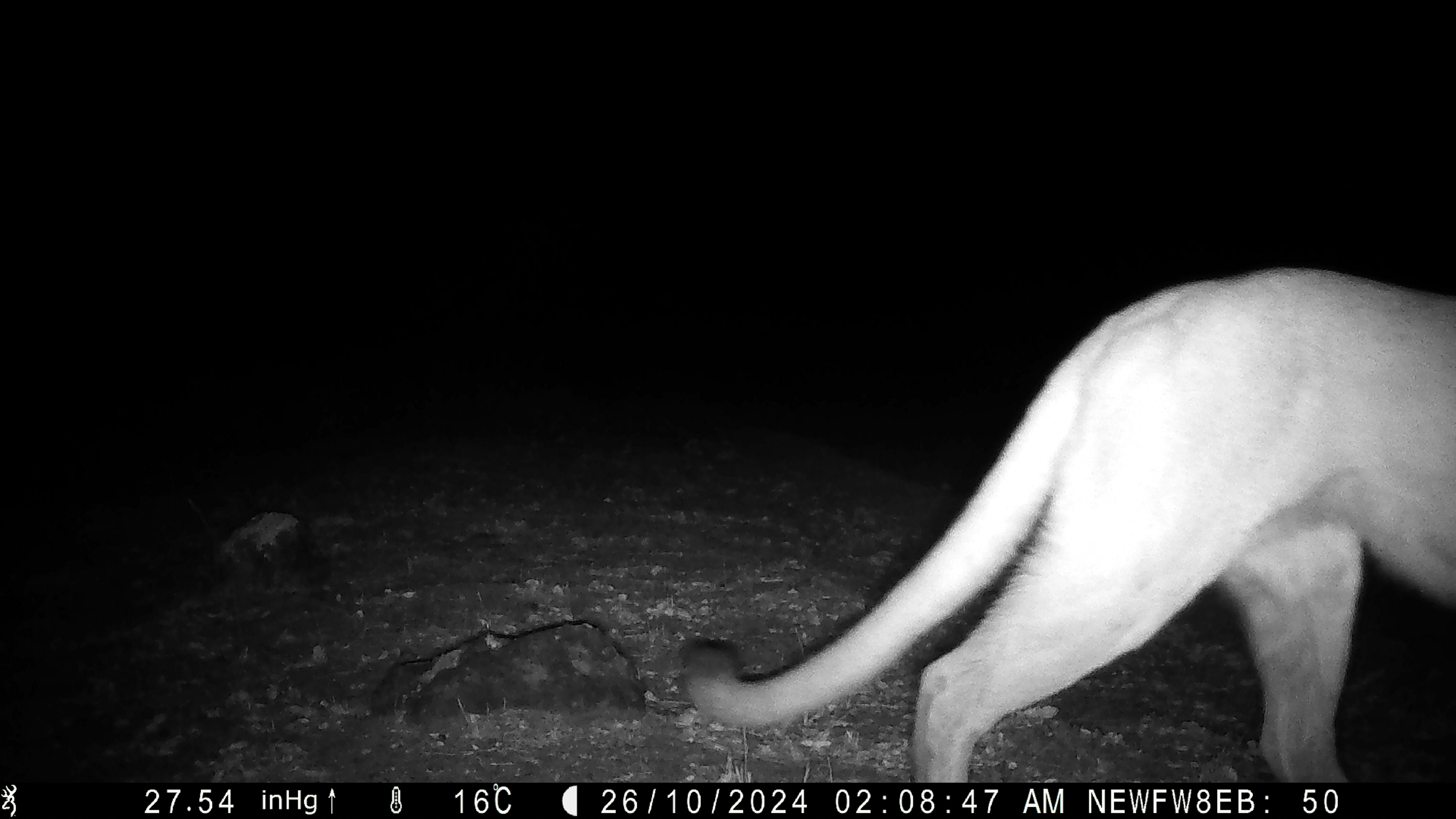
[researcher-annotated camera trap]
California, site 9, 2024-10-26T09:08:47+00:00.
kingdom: Animalia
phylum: Chordata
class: Mammalia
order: Carnivora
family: Felidae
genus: Puma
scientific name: Puma concolor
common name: puma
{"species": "puma (Puma concolor)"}